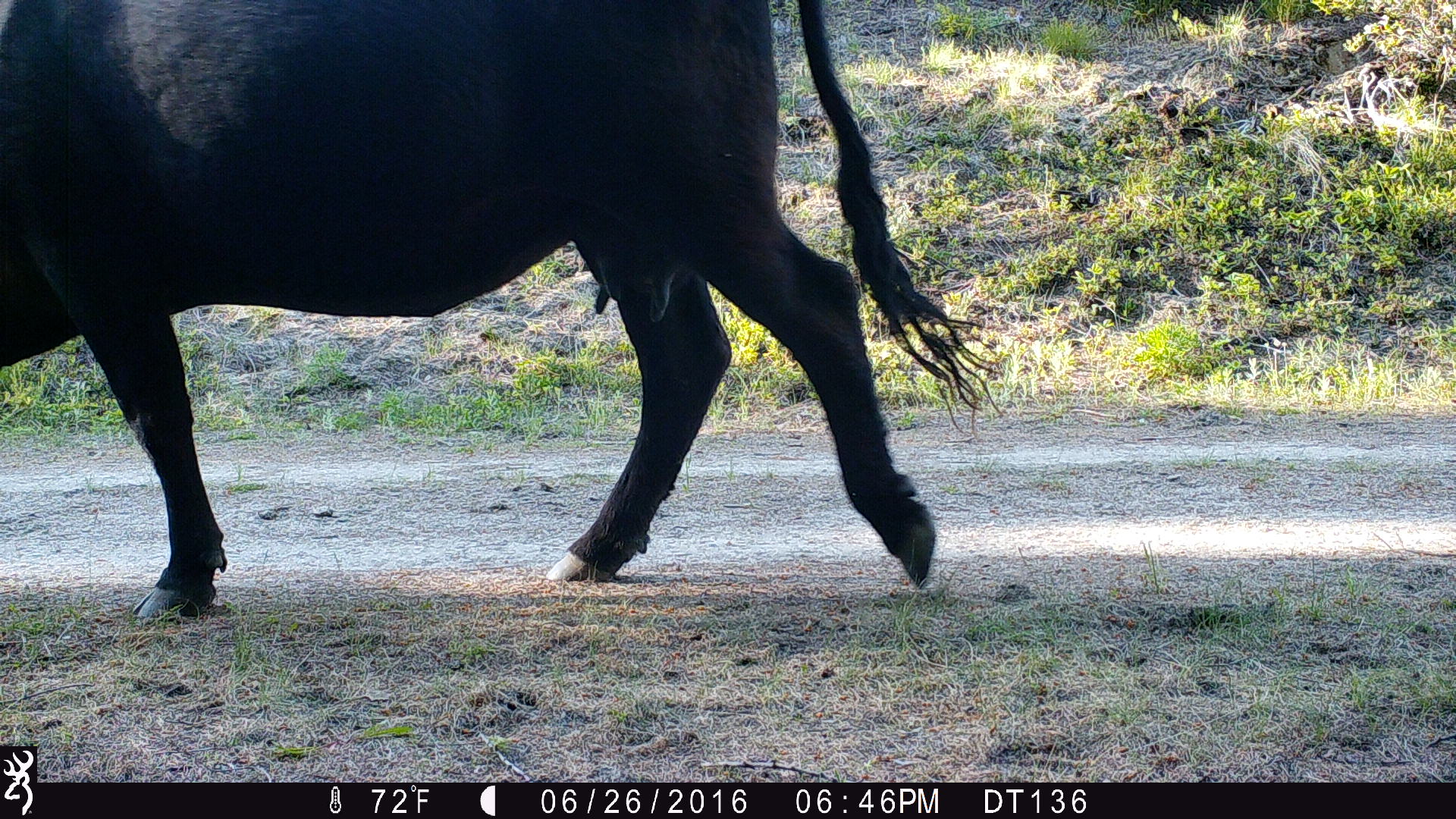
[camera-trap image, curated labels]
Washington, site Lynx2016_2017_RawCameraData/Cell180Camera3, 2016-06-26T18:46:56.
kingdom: Animalia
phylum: Chordata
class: Mammalia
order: Artiodactyla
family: Bovidae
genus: Bos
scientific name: Bos taurus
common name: domestic cattle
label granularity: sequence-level